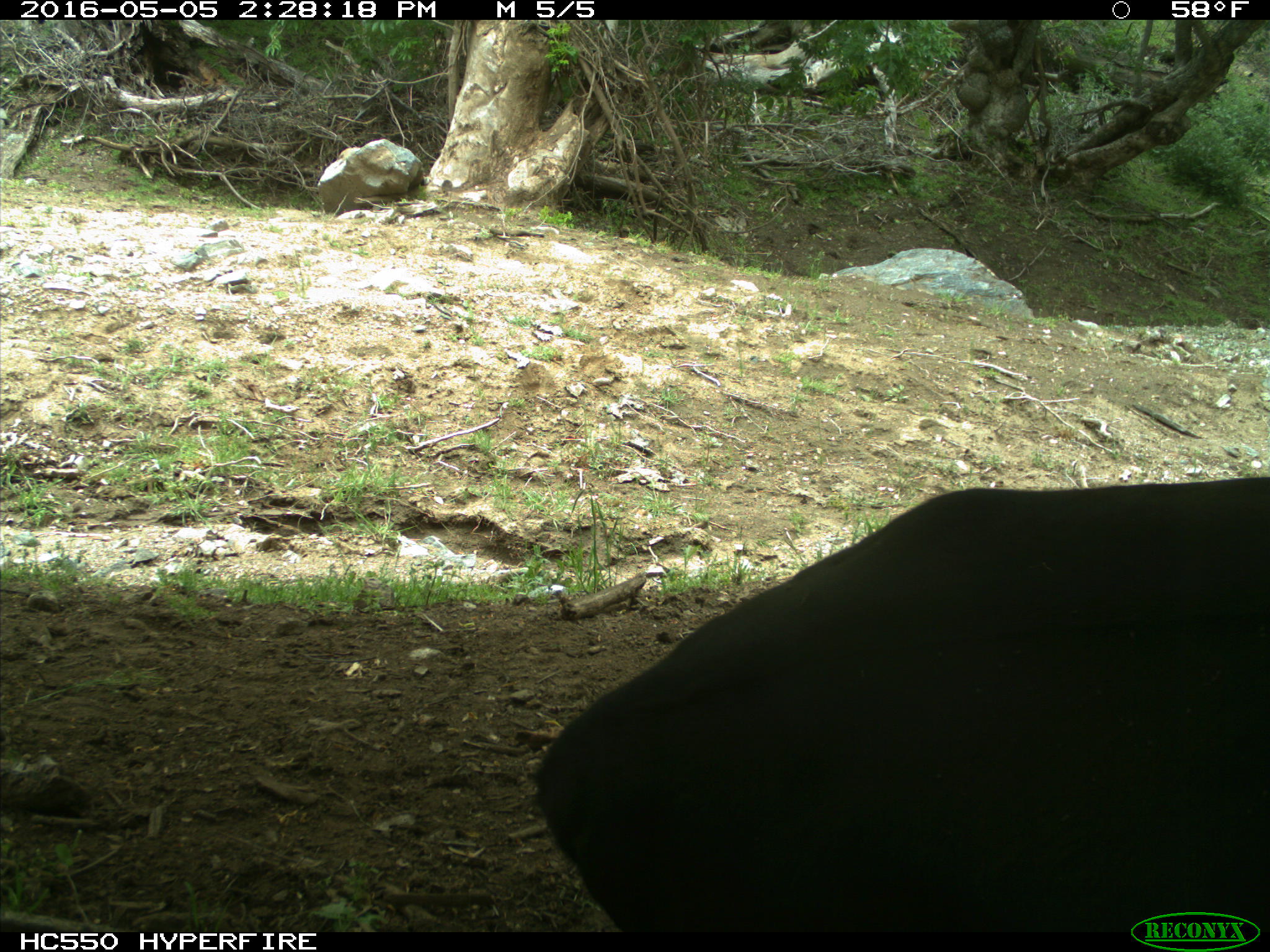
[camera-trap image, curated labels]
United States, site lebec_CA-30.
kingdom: Animalia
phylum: Chordata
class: Mammalia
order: Artiodactyla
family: Bovidae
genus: Bos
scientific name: Bos taurus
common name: domestic cow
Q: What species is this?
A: Bos taurus (domestic cow).